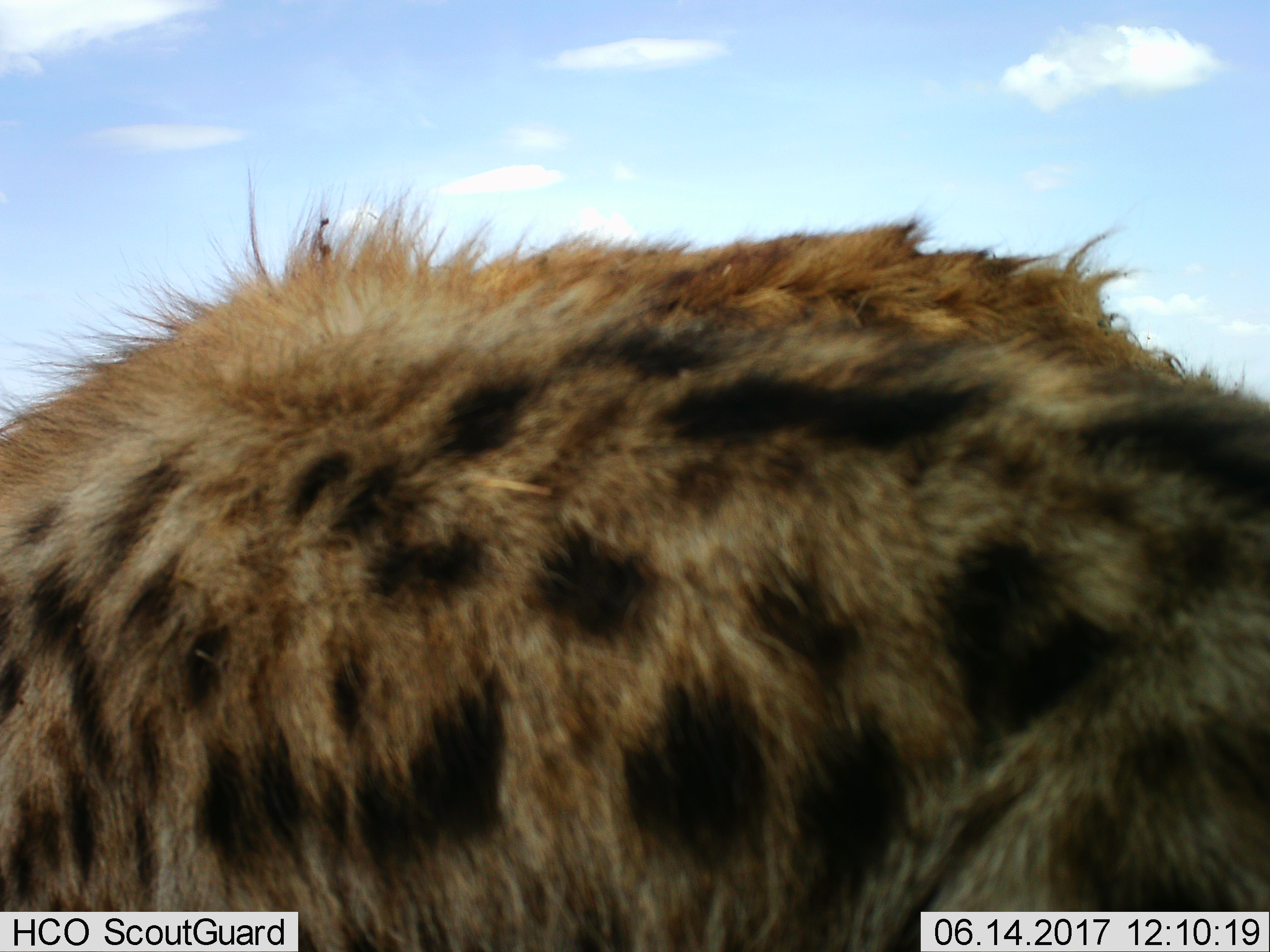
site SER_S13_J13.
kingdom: Animalia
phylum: Chordata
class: Mammalia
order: Carnivora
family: Hyaenidae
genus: Crocuta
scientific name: Crocuta crocuta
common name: spotted hyena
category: hyenaspotted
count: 1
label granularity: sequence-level